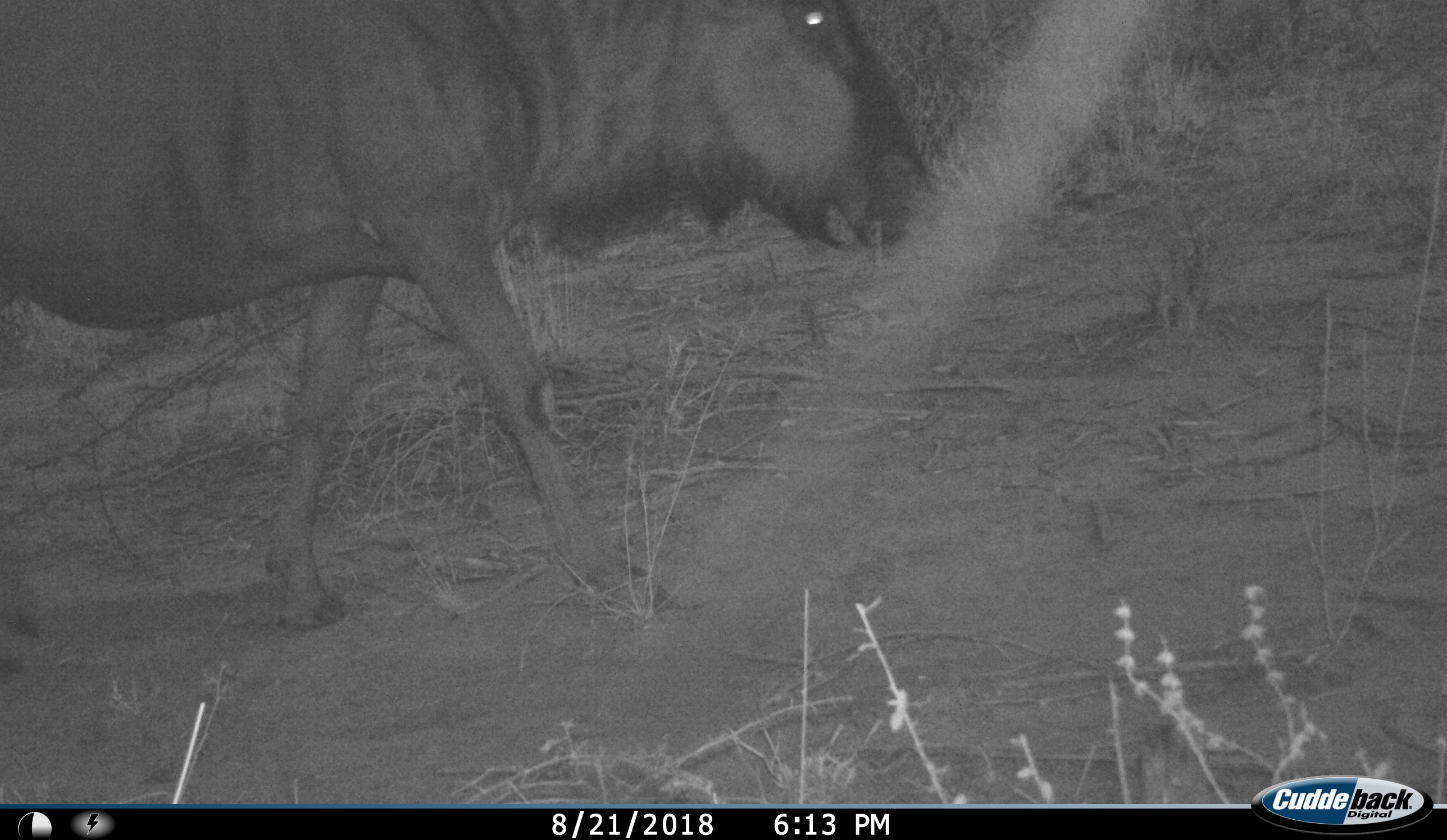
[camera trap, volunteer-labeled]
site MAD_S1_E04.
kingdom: Animalia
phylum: Chordata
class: Mammalia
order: Artiodactyla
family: Bovidae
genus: Connochaetes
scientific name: Connochaetes taurinus taurinus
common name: blue wildebeest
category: wildebeestblue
Wildebeestblue (blue wildebeest) (Connochaetes taurinus taurinus), count 1. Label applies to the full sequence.